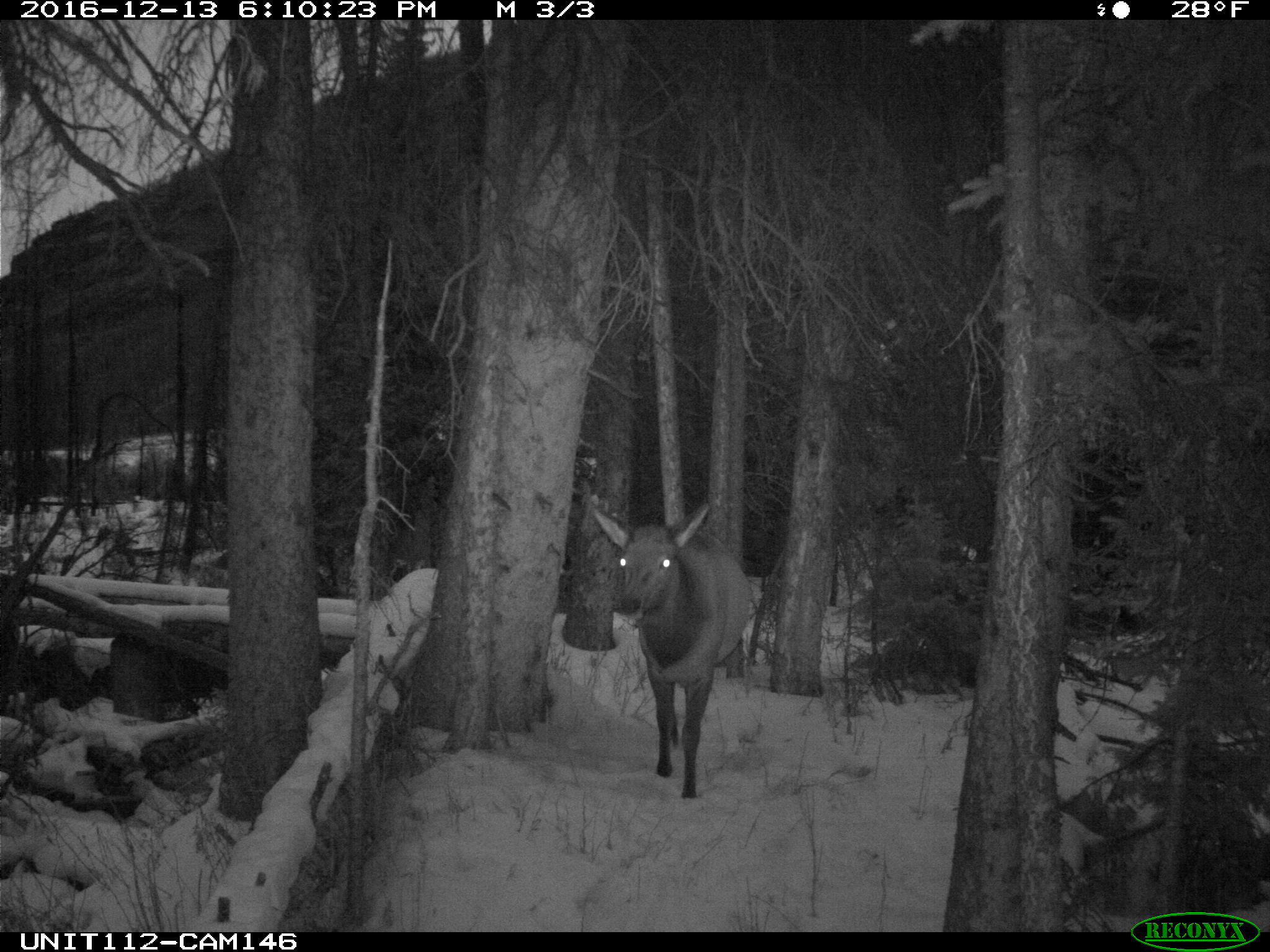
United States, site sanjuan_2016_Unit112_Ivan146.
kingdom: Animalia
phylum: Chordata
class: Mammalia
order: Artiodactyla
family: Cervidae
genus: Cervus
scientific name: Cervus elaphus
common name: red deer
Cervus elaphus (red deer).